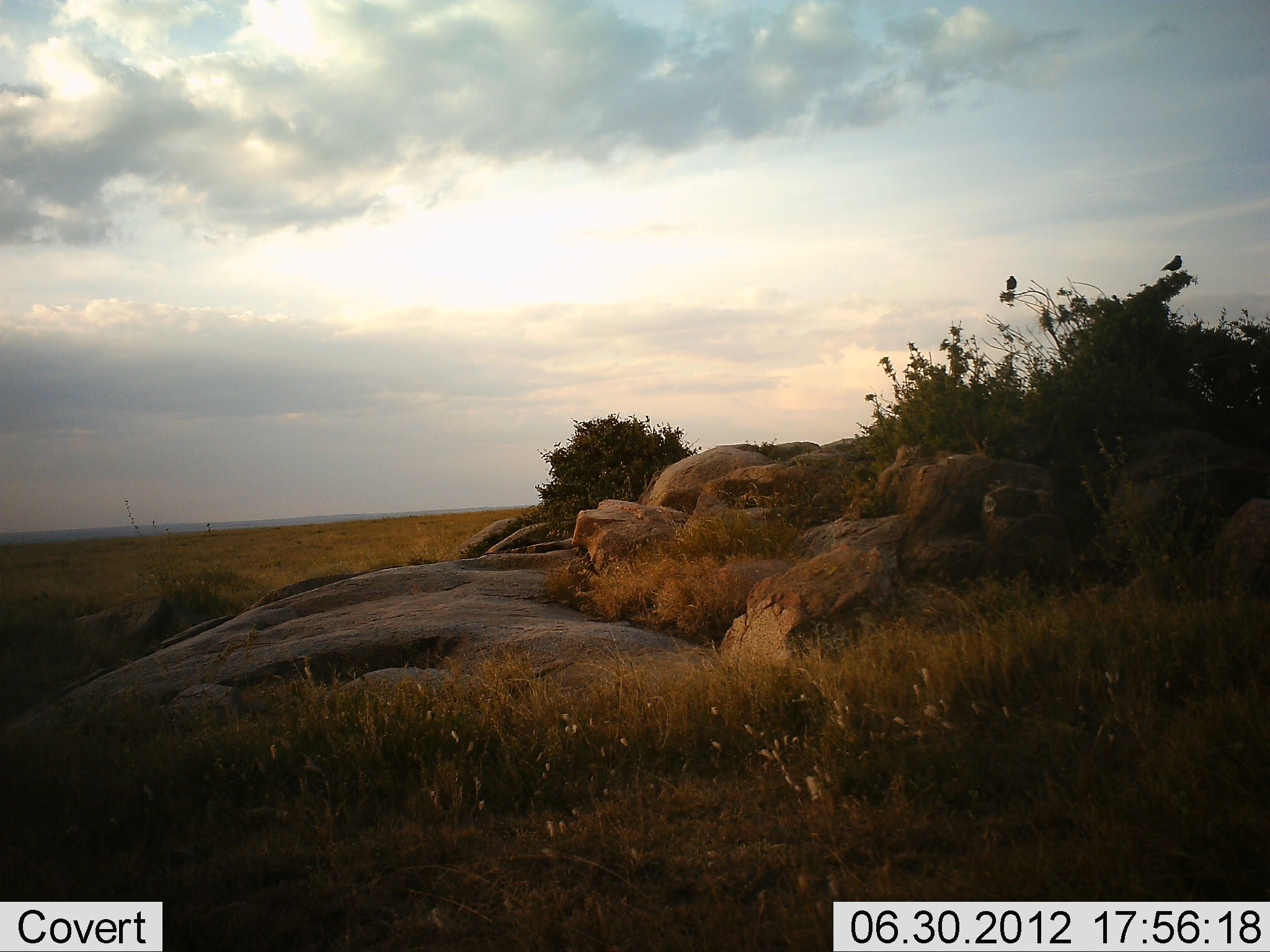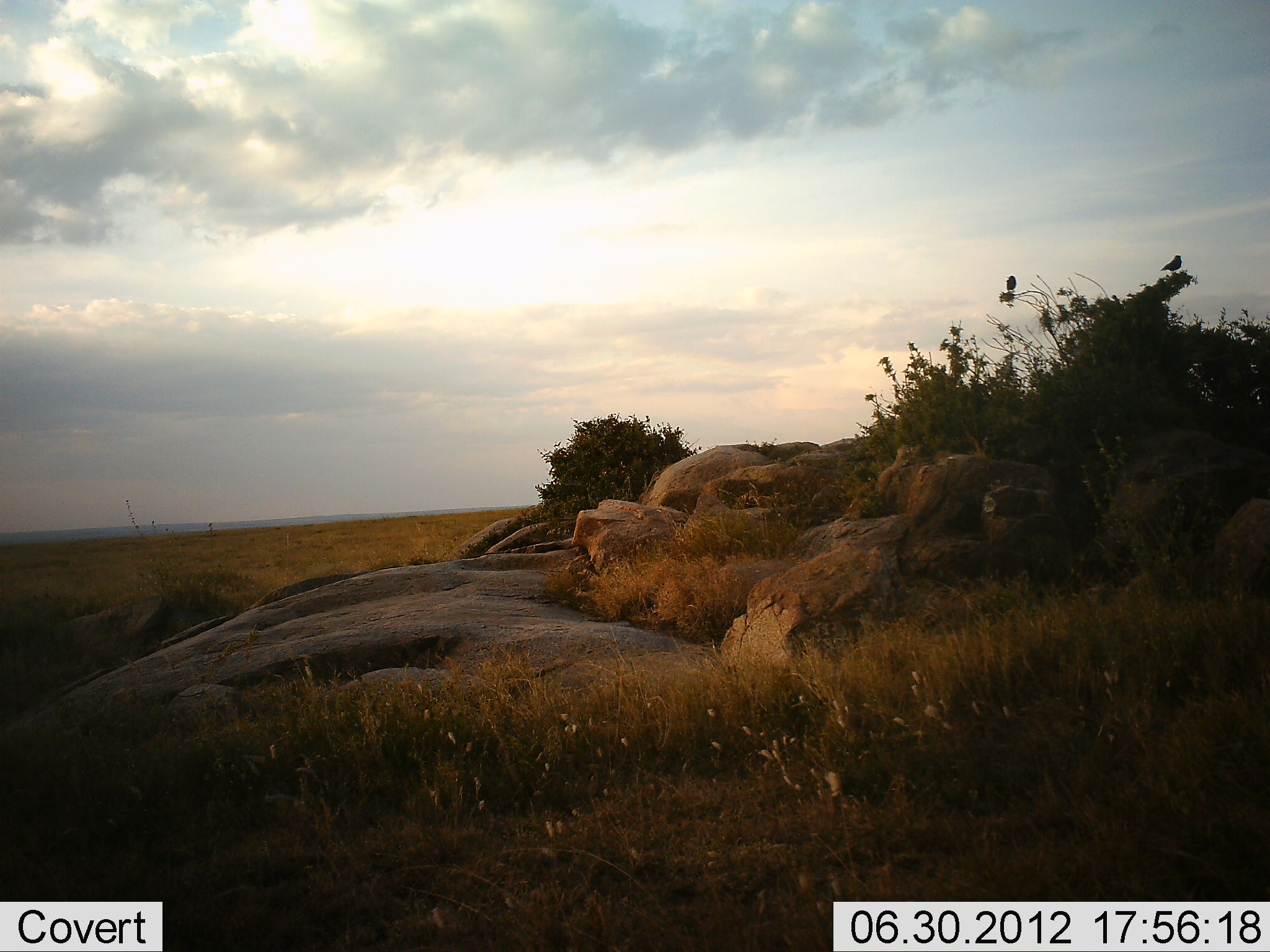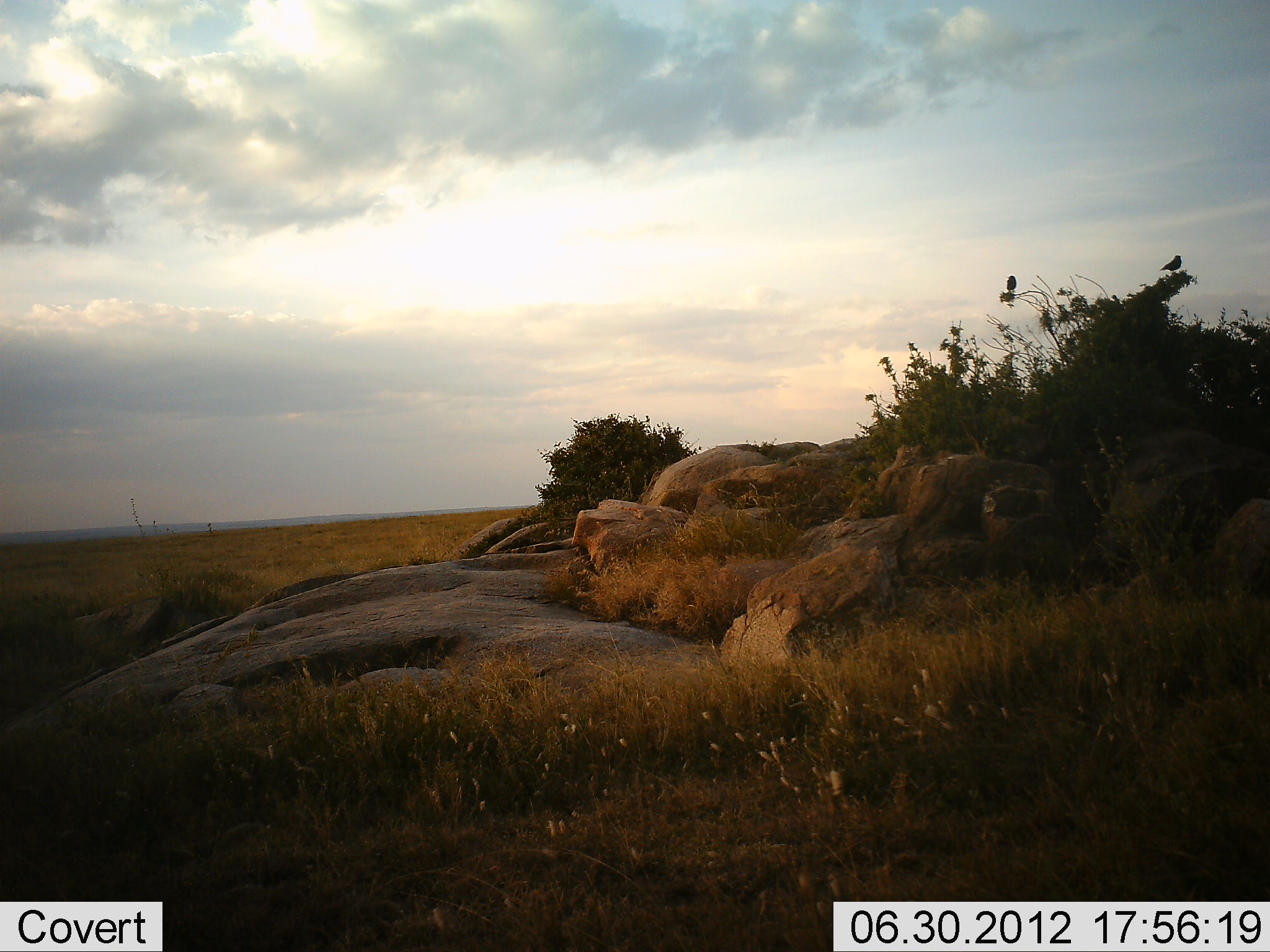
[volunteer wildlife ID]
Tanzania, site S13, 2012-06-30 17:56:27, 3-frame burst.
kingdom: Animalia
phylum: Chordata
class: Aves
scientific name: Aves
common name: bird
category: otherbird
Otherbird (bird) (Aves), count 2. Behavior (volunteer vote fractions): standing 40%, resting 60%, moving 0%, interacting 0%. Young present (vote fraction): 0%. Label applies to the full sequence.